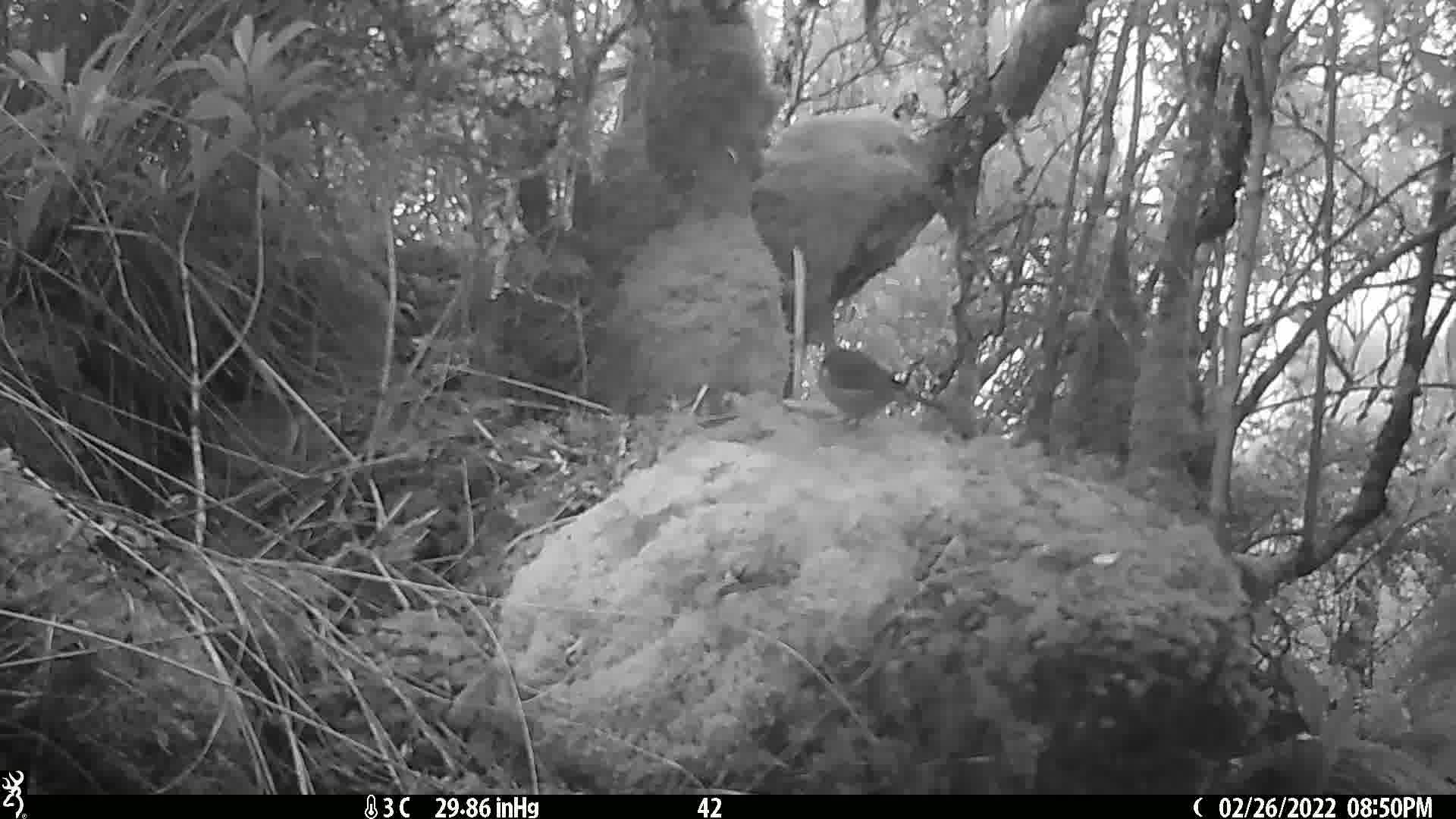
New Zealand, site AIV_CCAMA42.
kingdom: Animalia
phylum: Chordata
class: Aves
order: Passeriformes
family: Meliphagidae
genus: Anthornis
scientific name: Anthornis melanura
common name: new zealand bellbird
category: bellbird